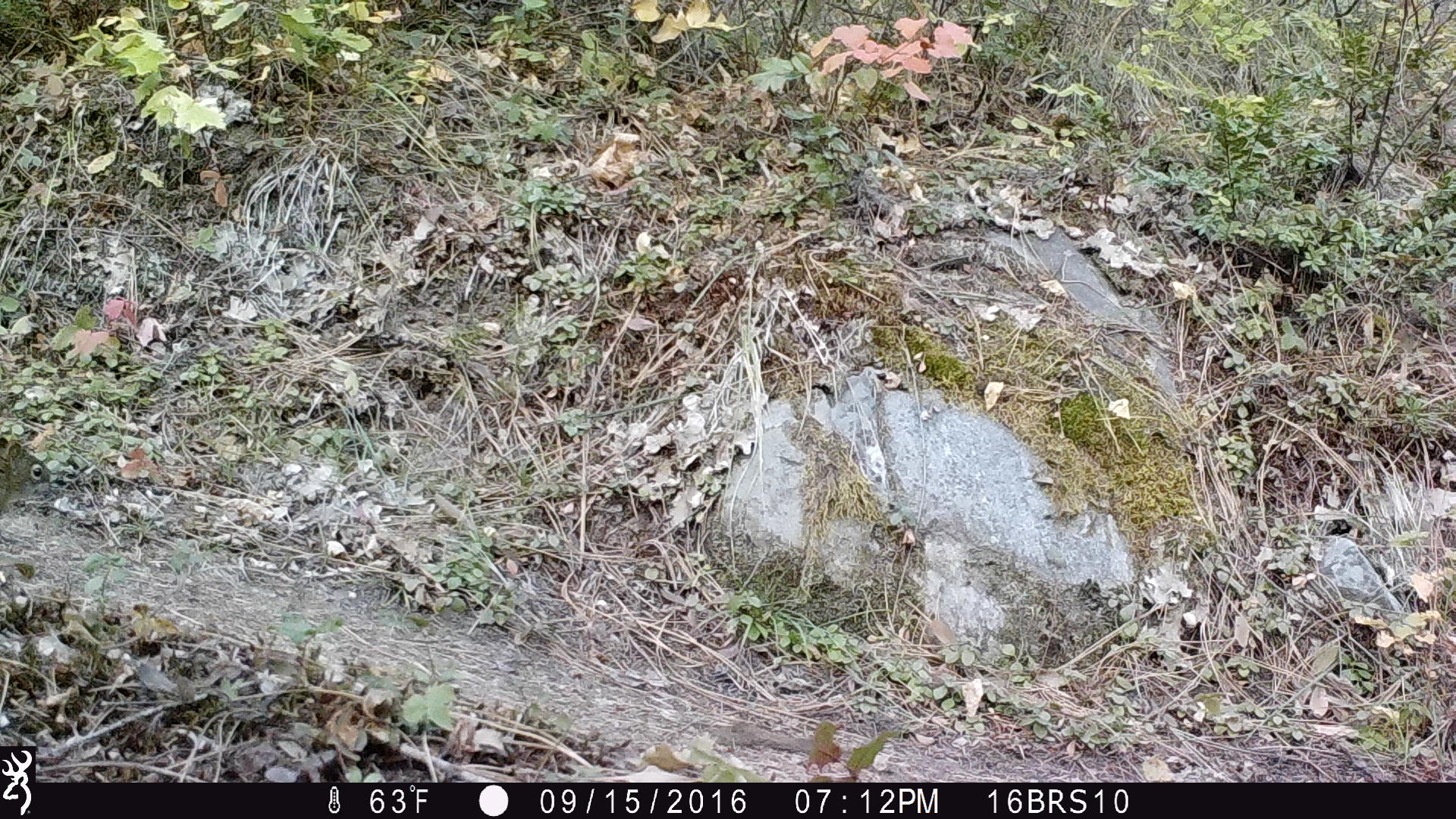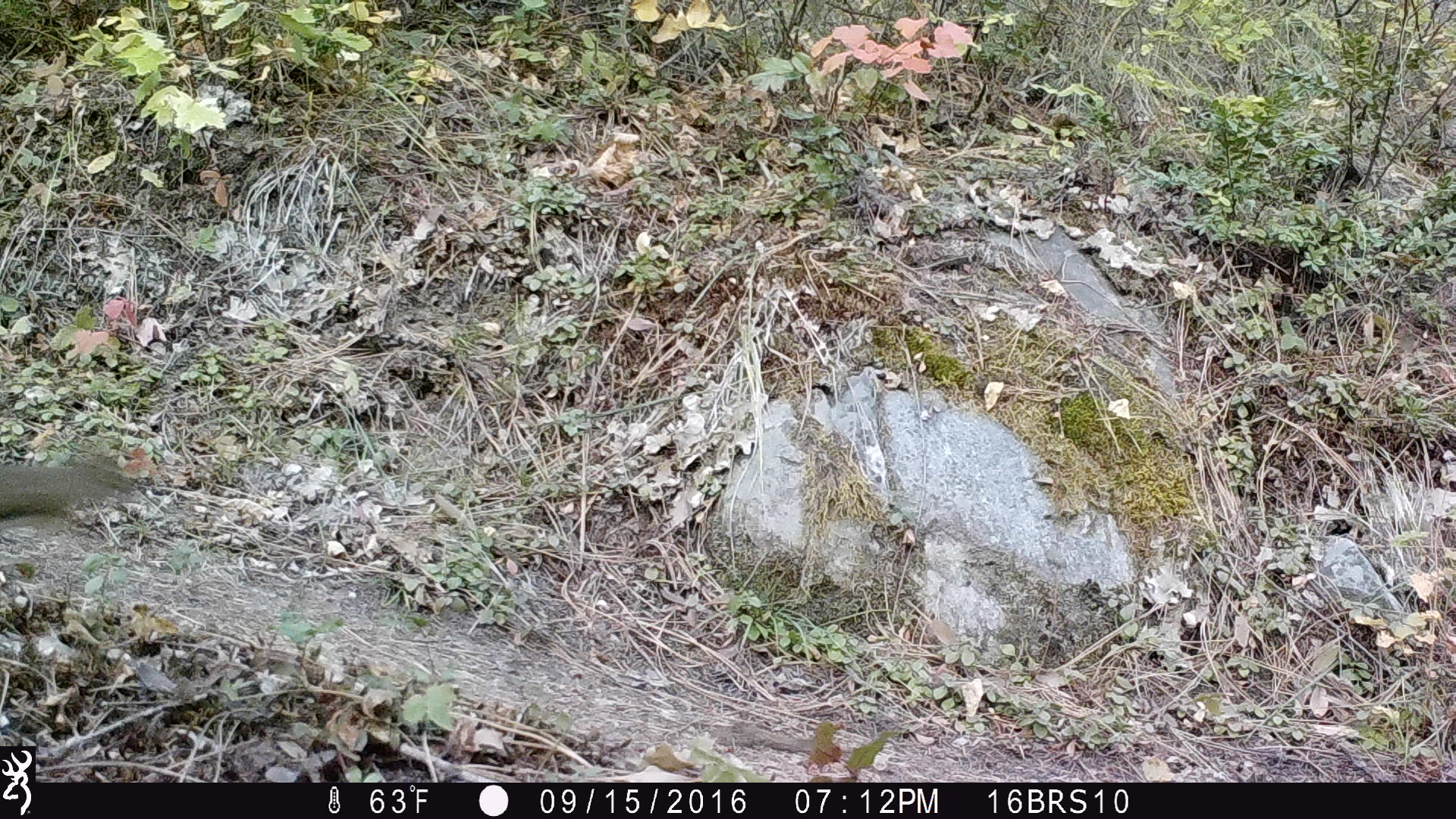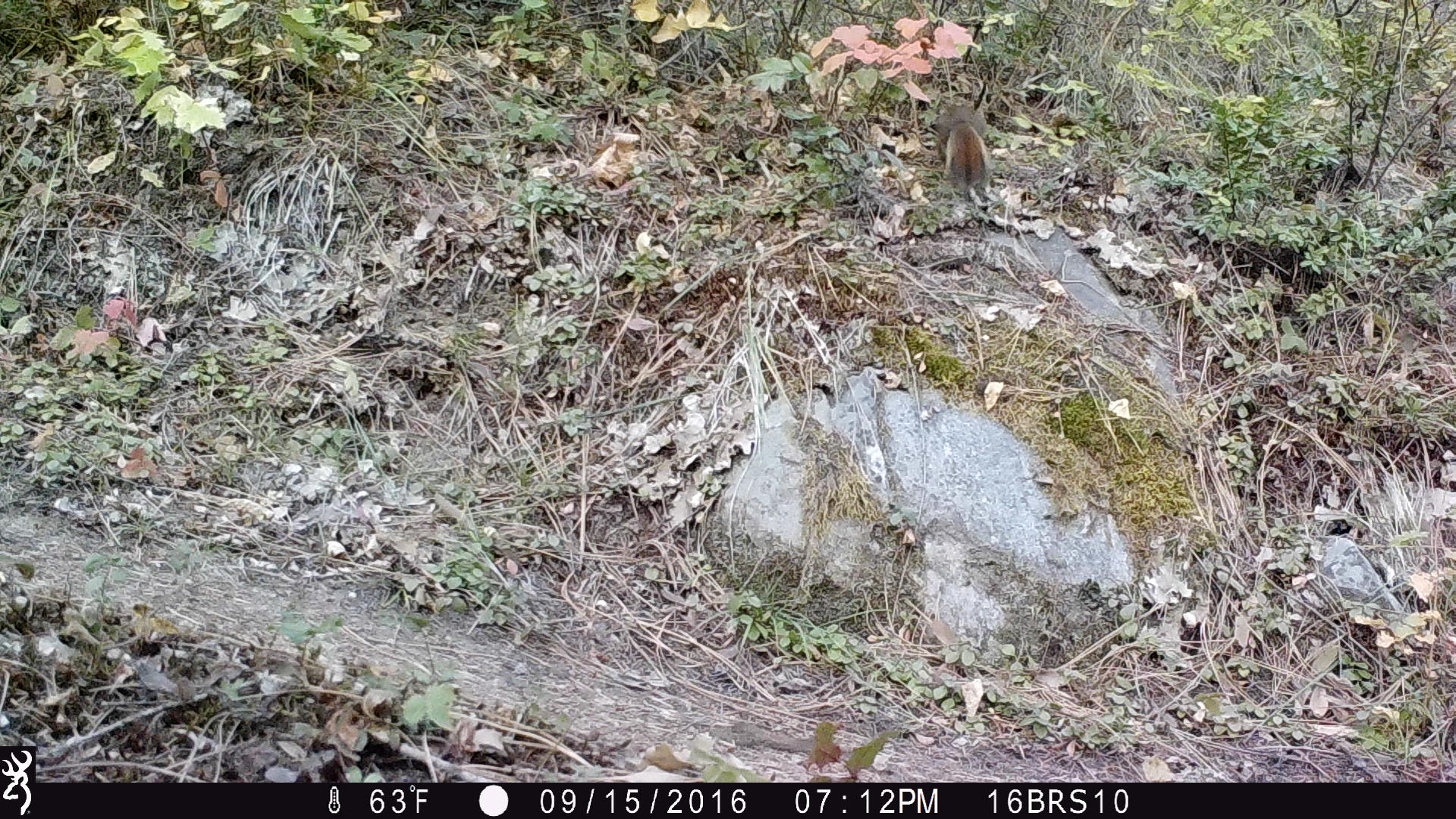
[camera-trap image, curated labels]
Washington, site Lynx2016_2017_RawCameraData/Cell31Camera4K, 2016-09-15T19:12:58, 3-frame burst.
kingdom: Animalia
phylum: Chordata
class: Mammalia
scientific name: Mammalia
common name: small mammal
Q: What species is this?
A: Small mammal (Mammalia).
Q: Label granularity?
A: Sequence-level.